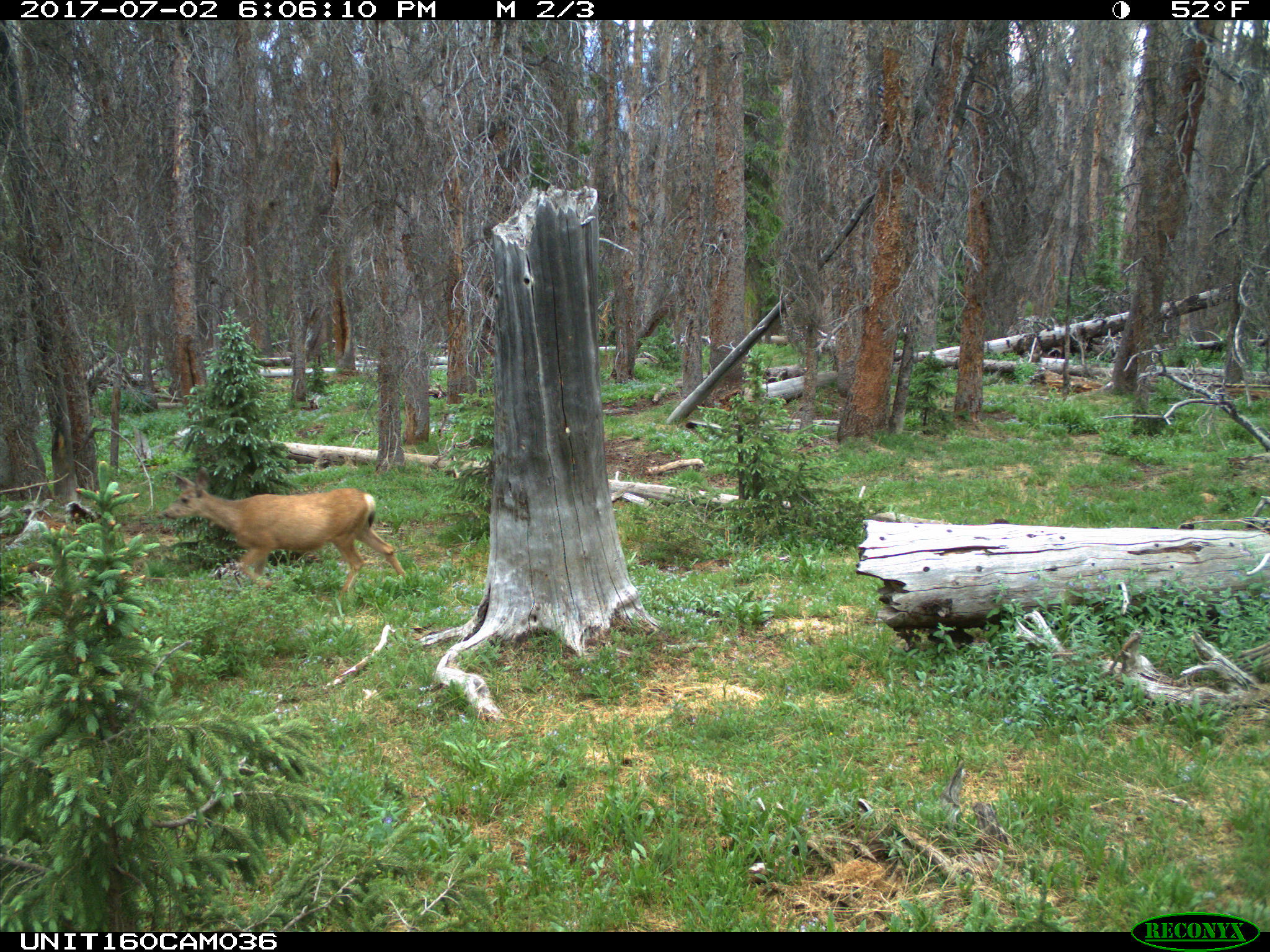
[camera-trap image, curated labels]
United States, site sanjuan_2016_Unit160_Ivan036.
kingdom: Animalia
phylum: Chordata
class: Mammalia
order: Artiodactyla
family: Cervidae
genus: Odocoileus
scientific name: Odocoileus hemionus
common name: mule deer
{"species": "Odocoileus hemionus (mule deer)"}